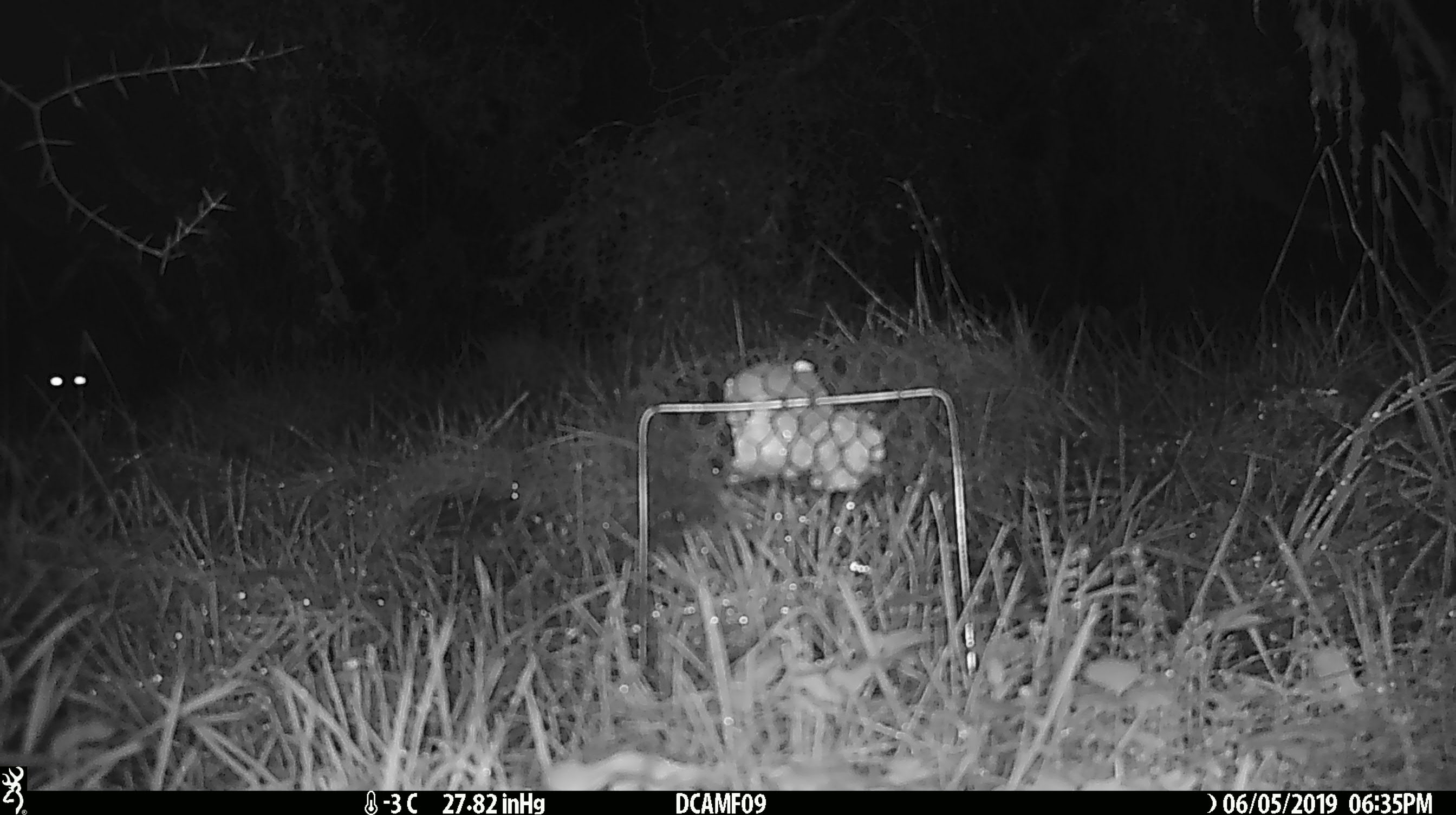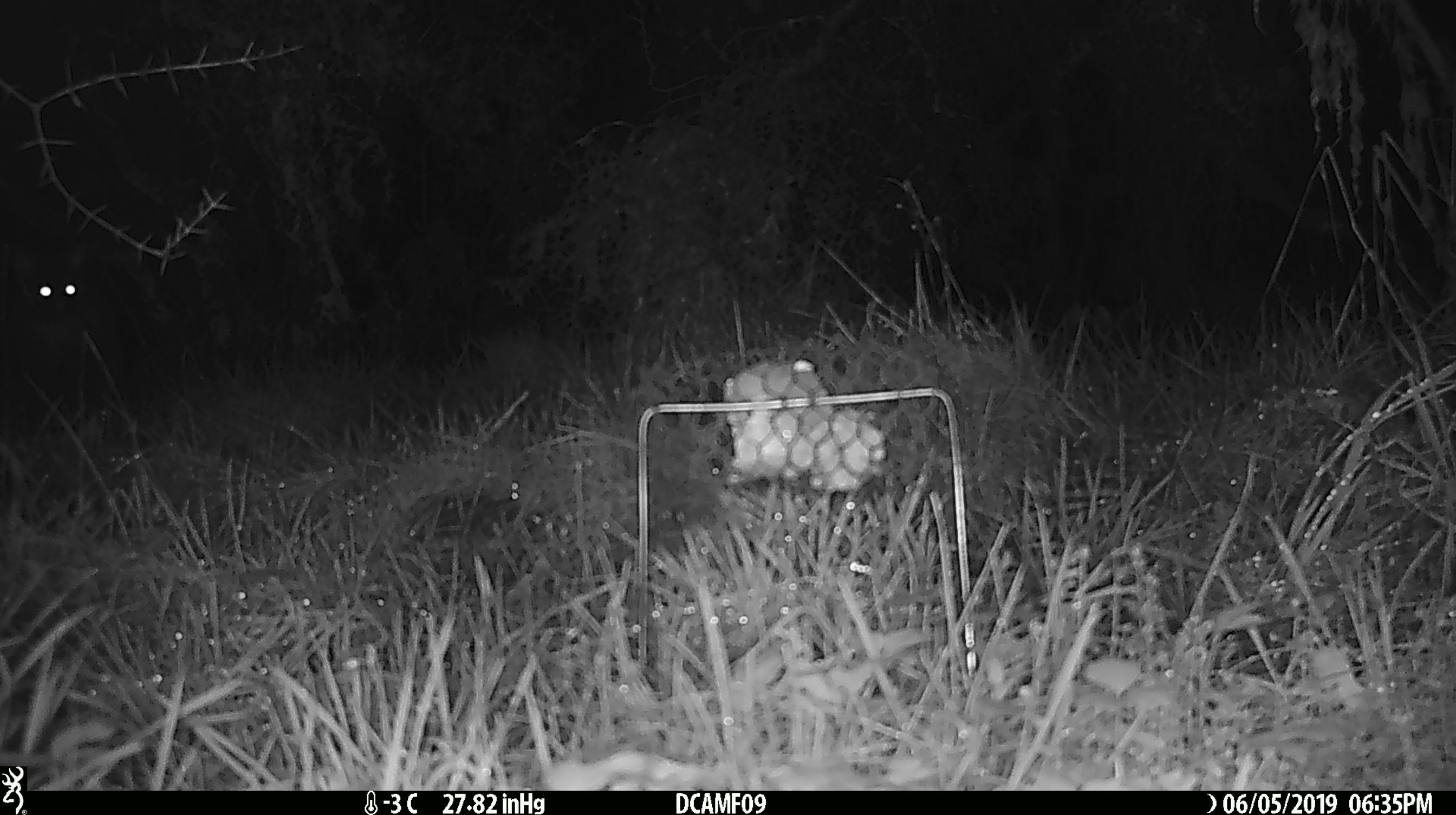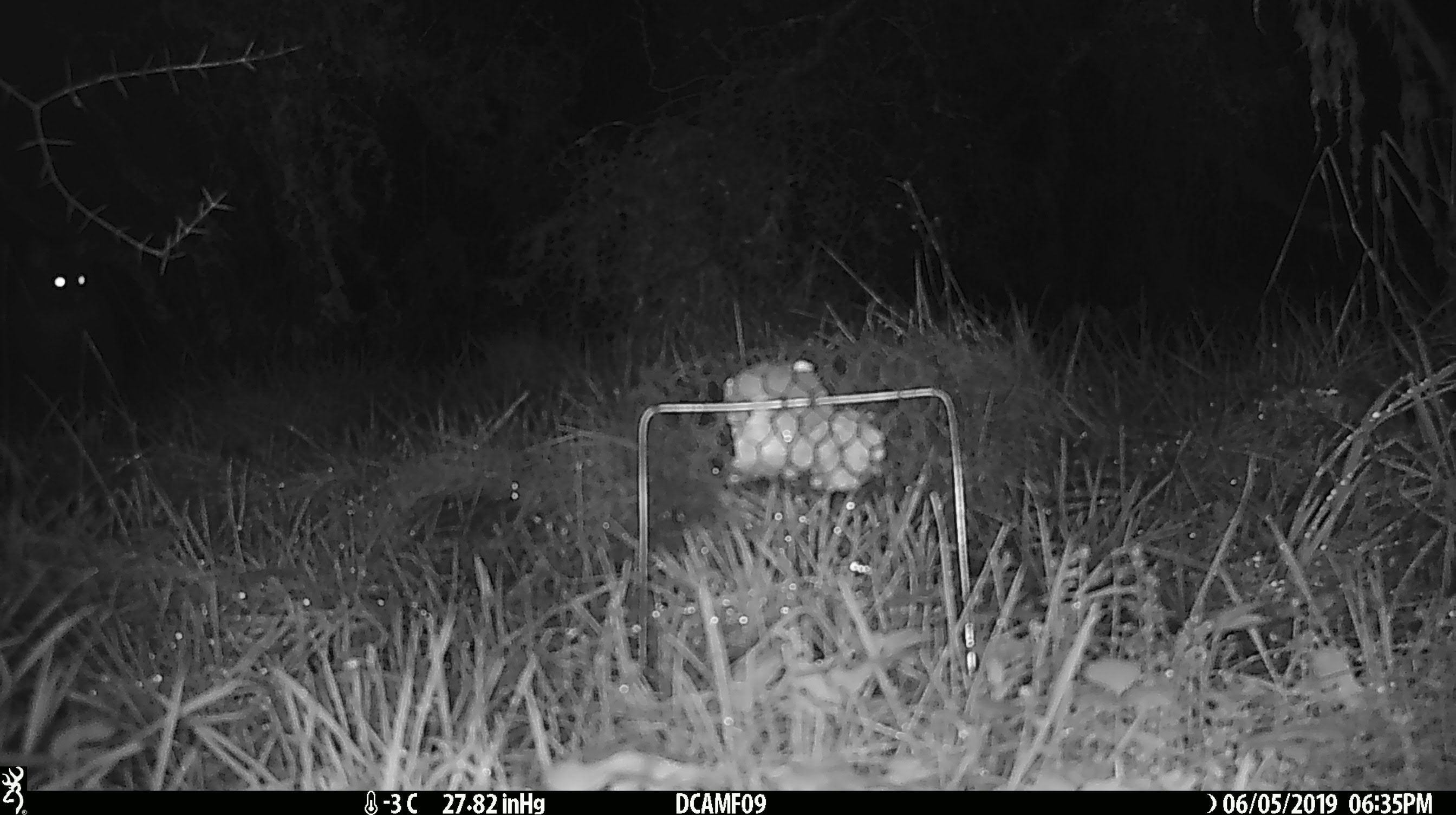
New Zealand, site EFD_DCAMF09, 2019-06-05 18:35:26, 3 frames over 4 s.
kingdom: Animalia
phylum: Chordata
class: Mammalia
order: Diprotodontia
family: Phalangeridae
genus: Trichosurus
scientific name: Trichosurus vulpecula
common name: common brushtail possum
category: possum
Possum (common brushtail possum) (Trichosurus vulpecula).